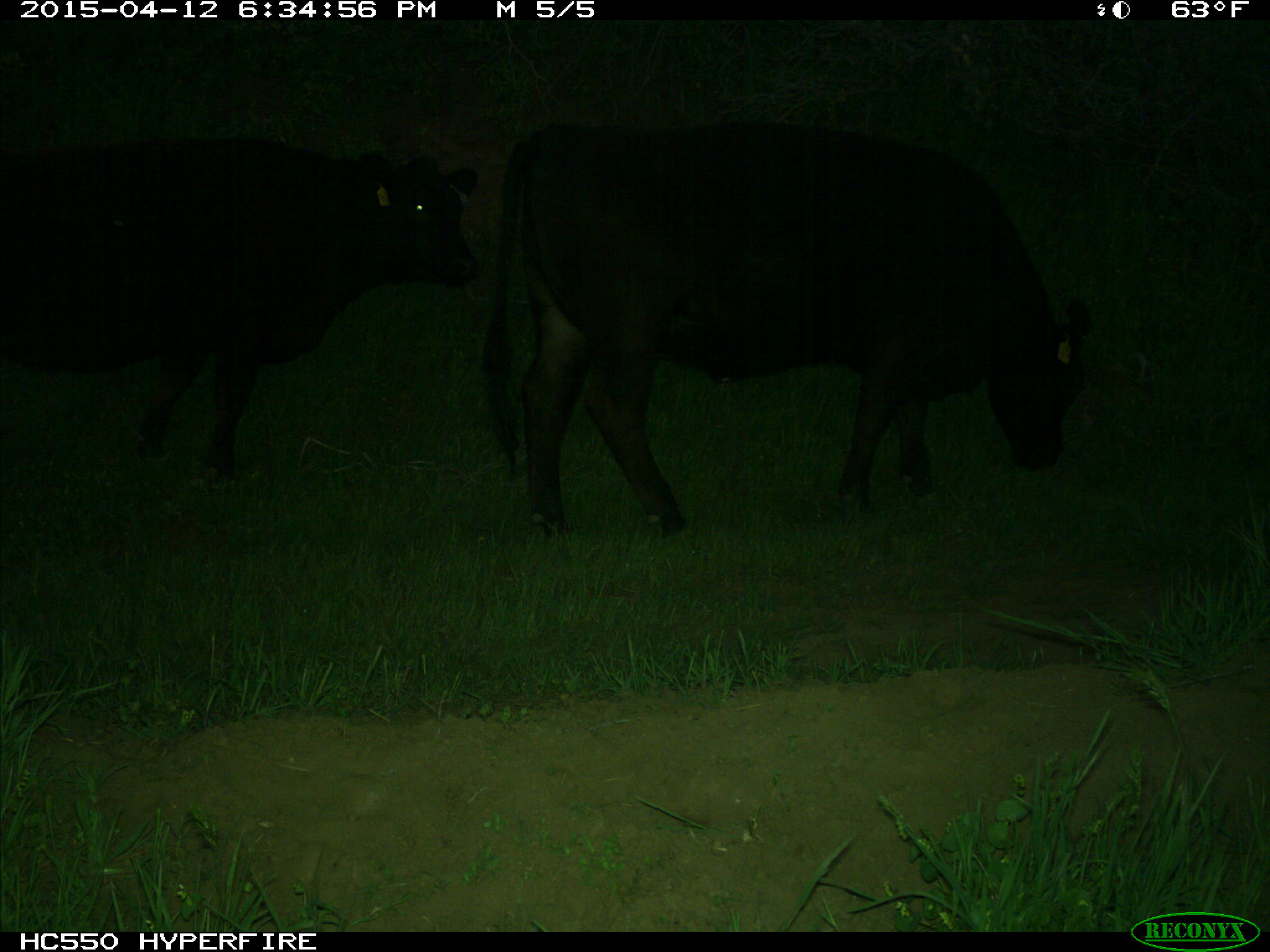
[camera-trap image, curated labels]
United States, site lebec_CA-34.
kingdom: Animalia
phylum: Chordata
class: Mammalia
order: Artiodactyla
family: Bovidae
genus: Bos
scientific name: Bos taurus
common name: domestic cow